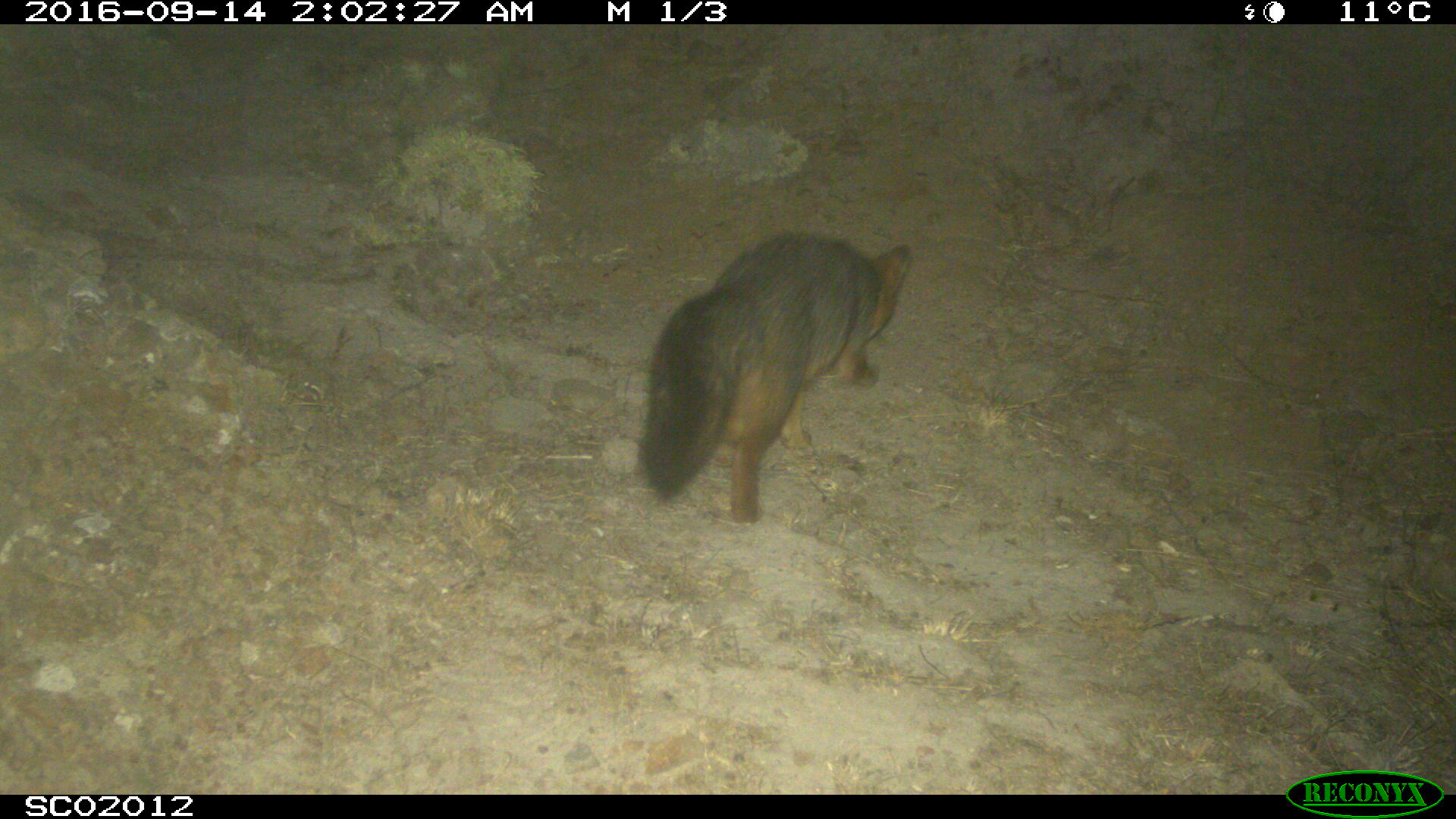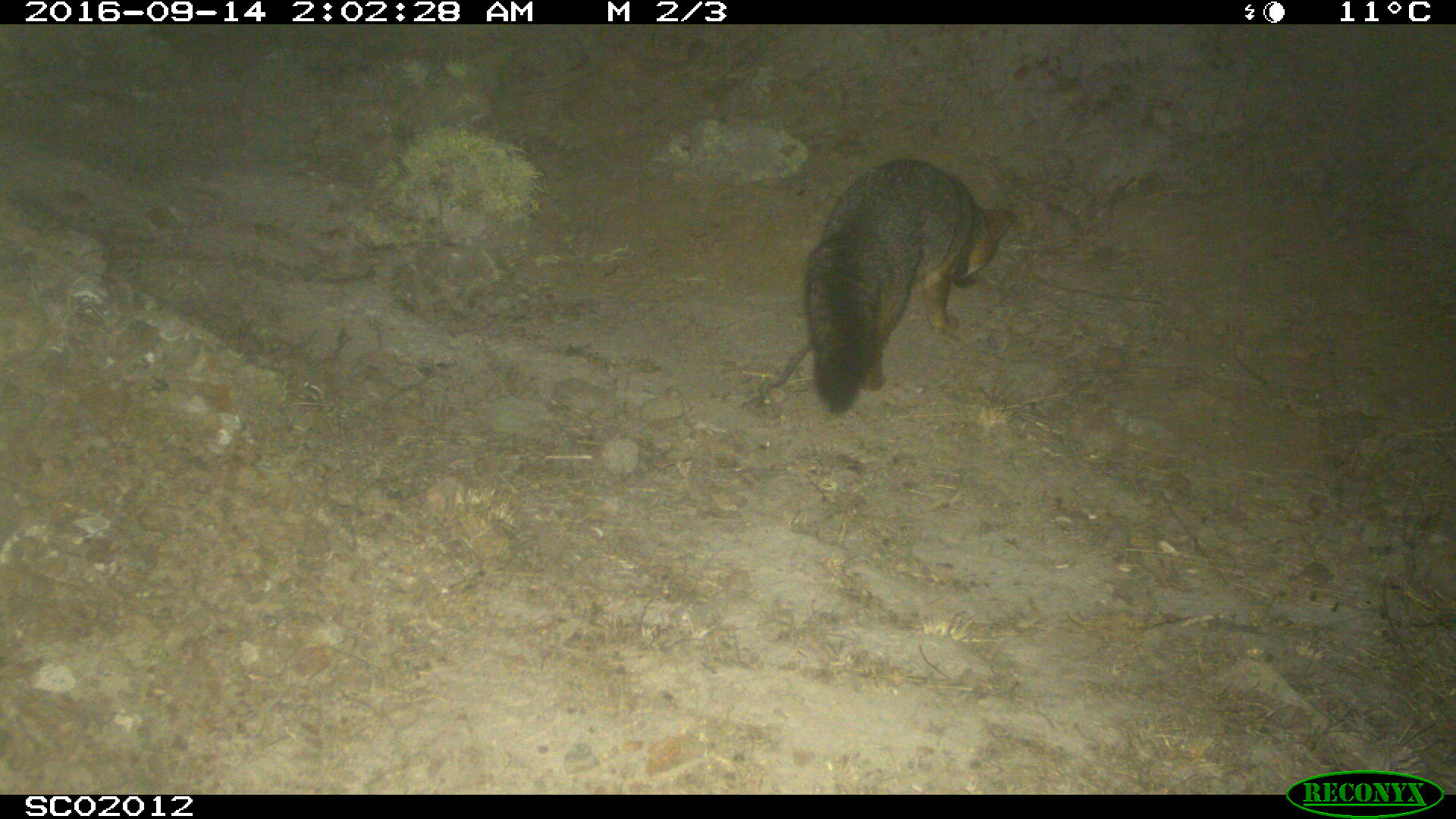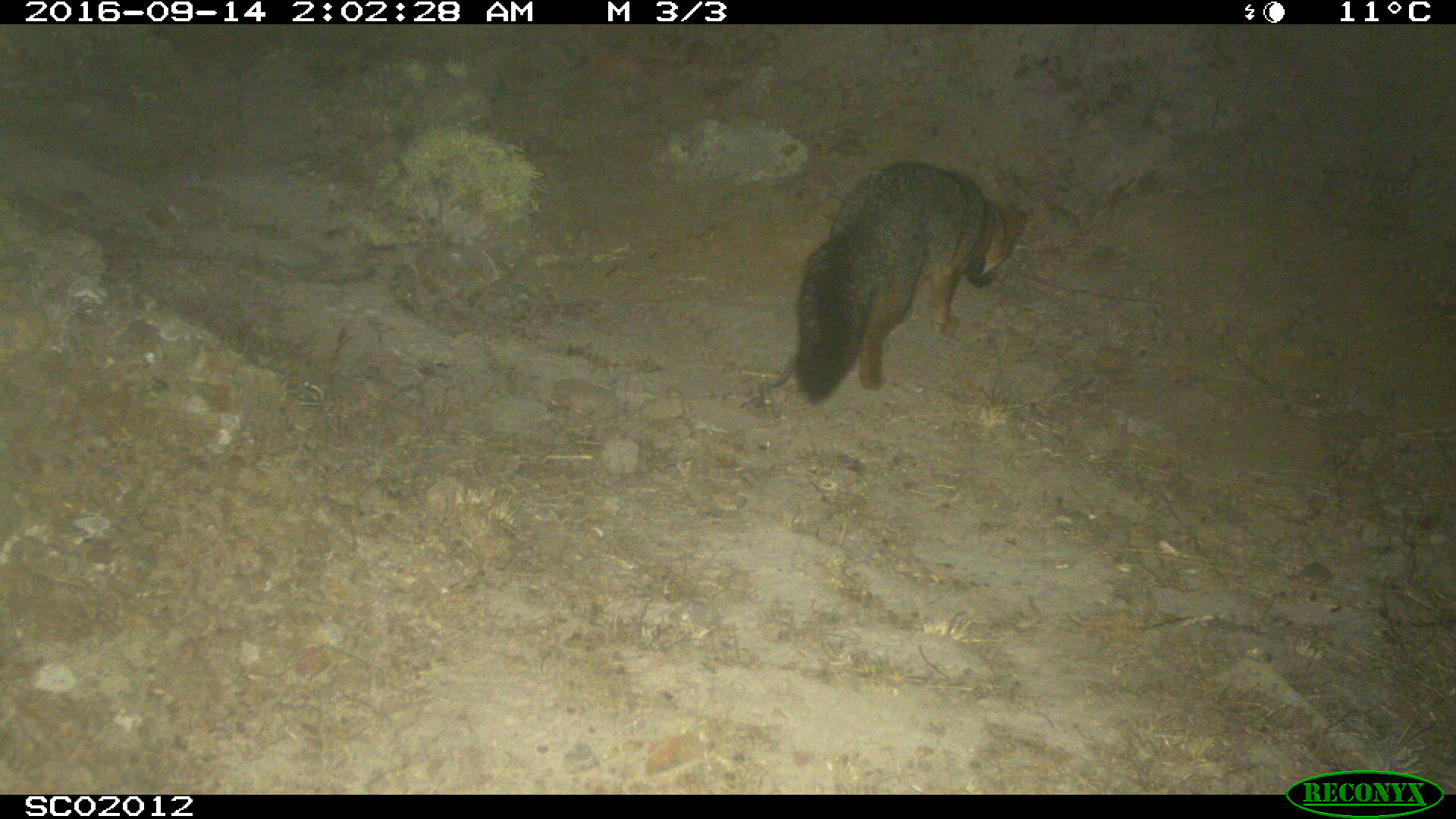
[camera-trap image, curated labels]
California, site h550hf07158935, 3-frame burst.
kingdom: Animalia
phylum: Chordata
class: Mammalia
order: Carnivora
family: Canidae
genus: Urocyon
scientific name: Urocyon littoralis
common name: island fox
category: fox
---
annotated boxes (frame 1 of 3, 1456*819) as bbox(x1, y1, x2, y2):
fox: bbox(634, 233, 912, 525)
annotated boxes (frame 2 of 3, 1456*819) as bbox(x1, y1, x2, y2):
fox: bbox(804, 158, 1015, 418)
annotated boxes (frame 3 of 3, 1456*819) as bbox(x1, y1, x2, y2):
fox: bbox(794, 162, 1031, 403)